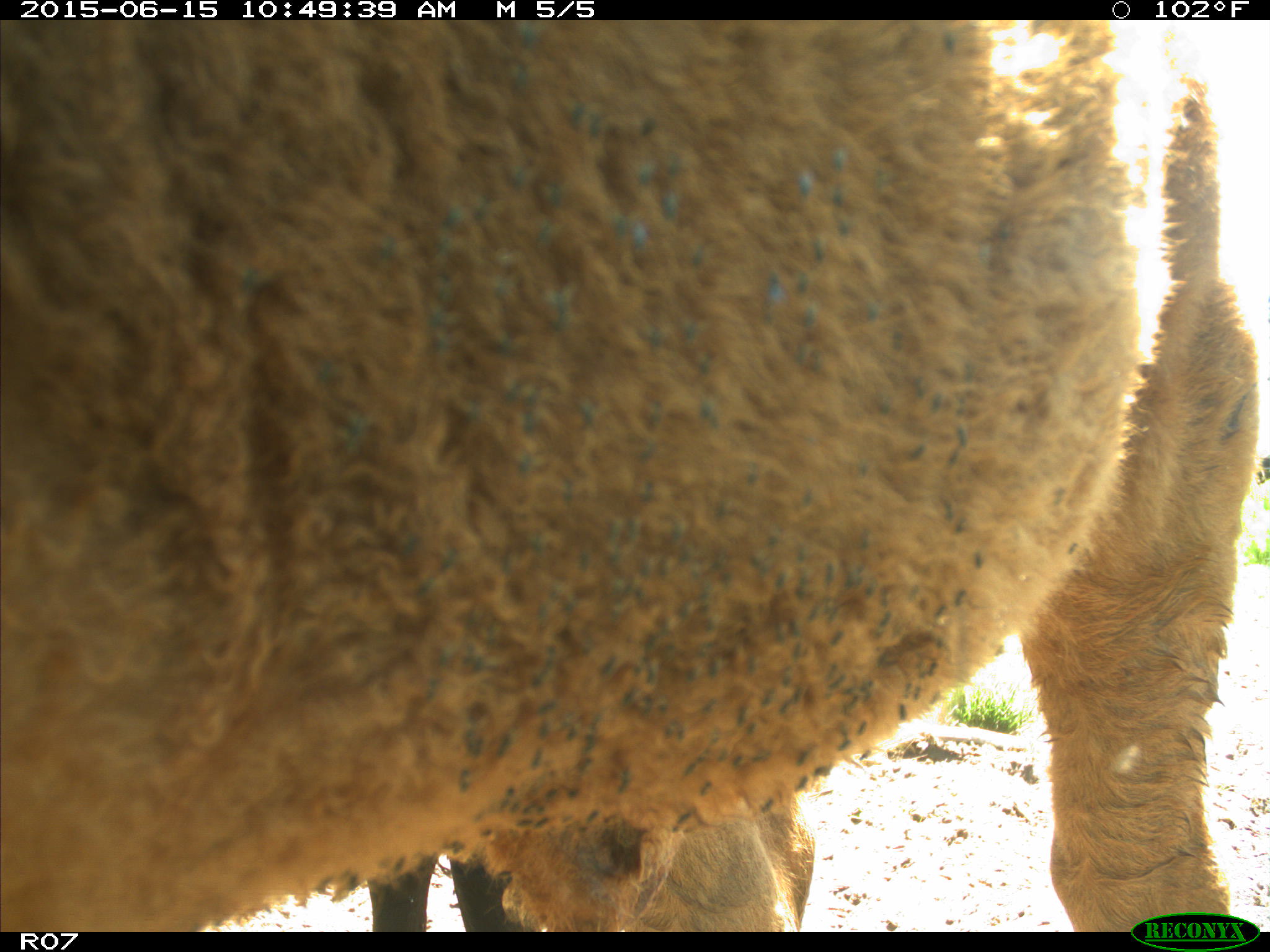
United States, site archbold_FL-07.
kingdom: Animalia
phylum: Chordata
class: Mammalia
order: Artiodactyla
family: Bovidae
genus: Bos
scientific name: Bos taurus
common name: domestic cow